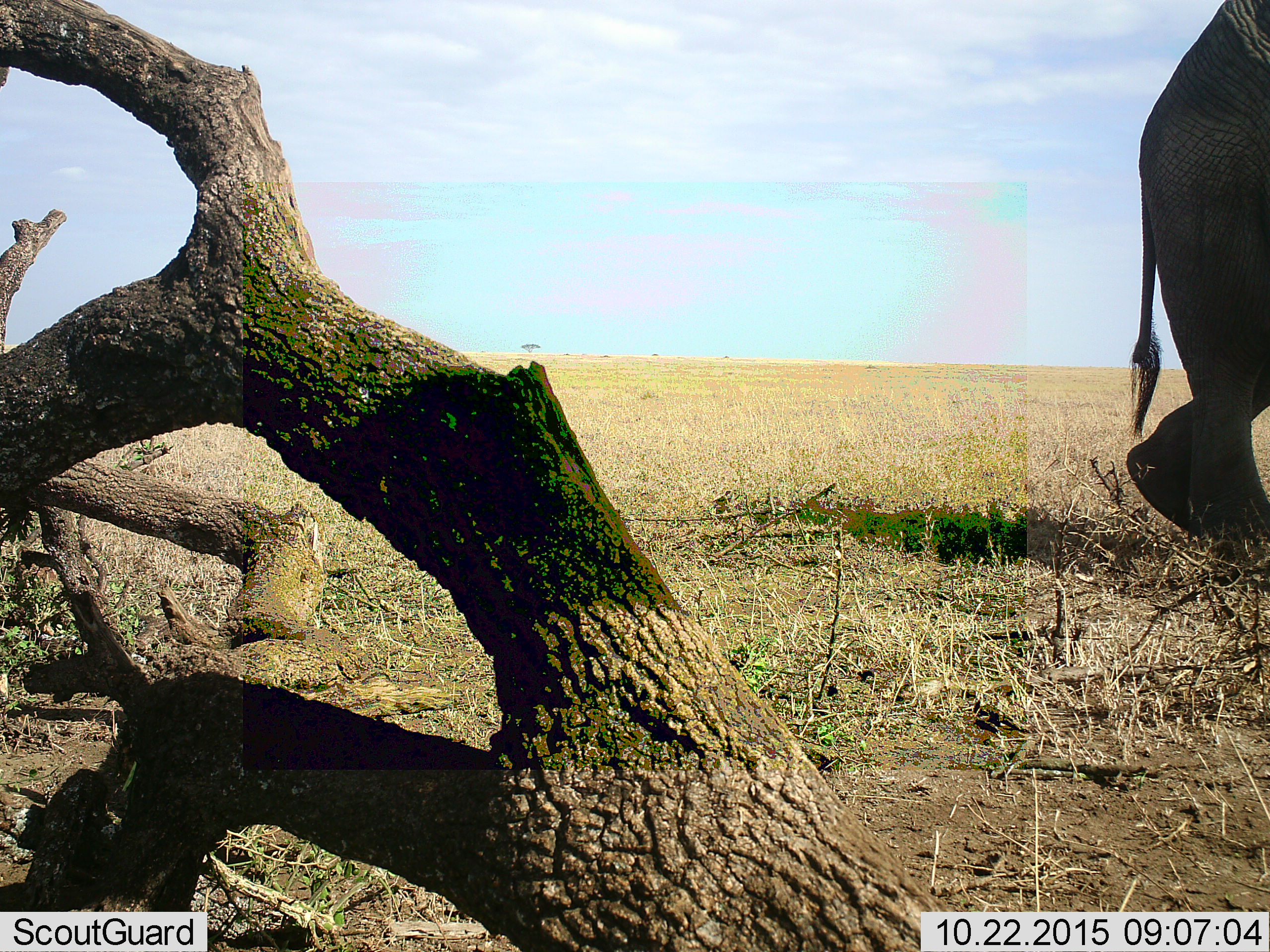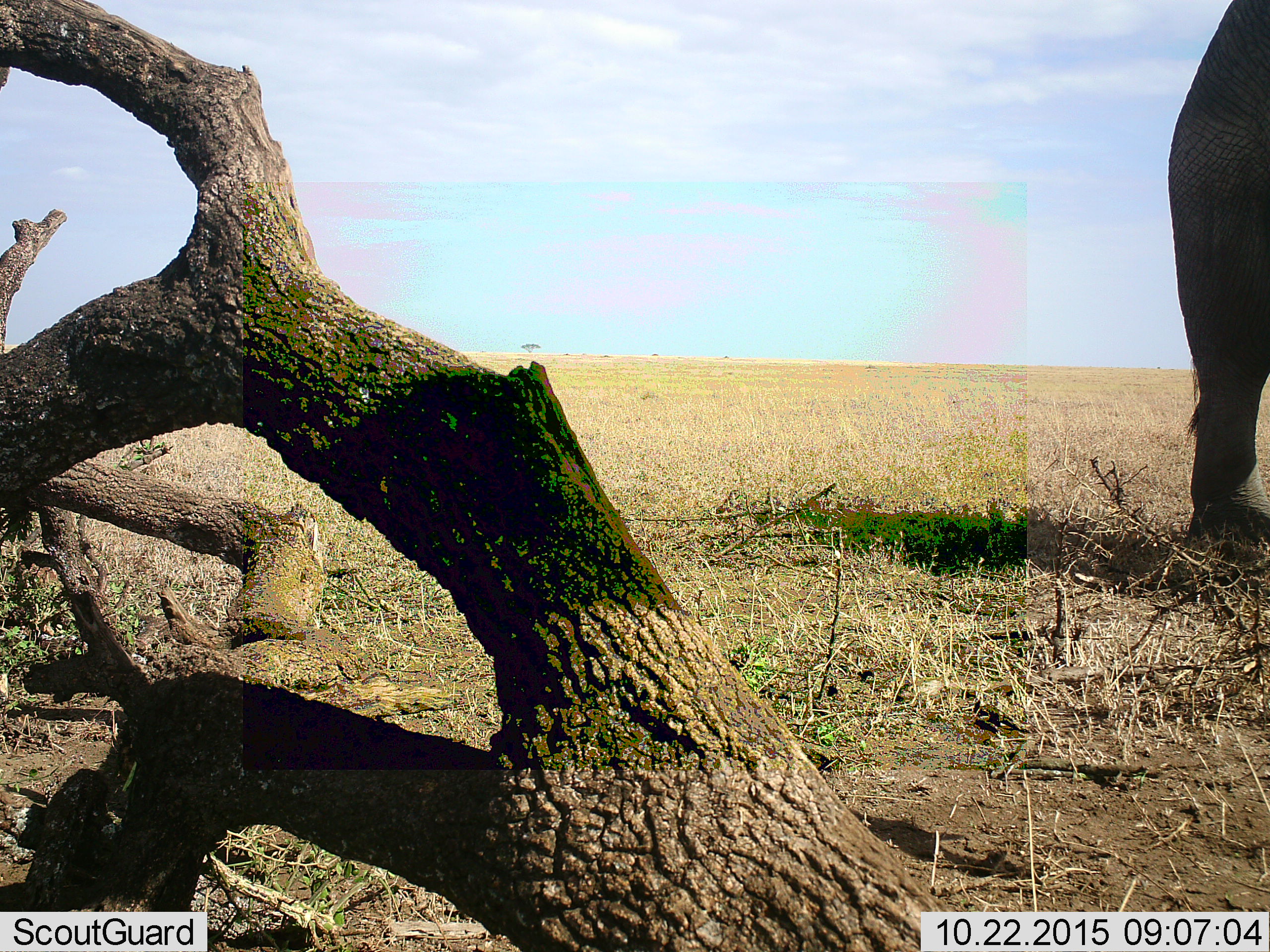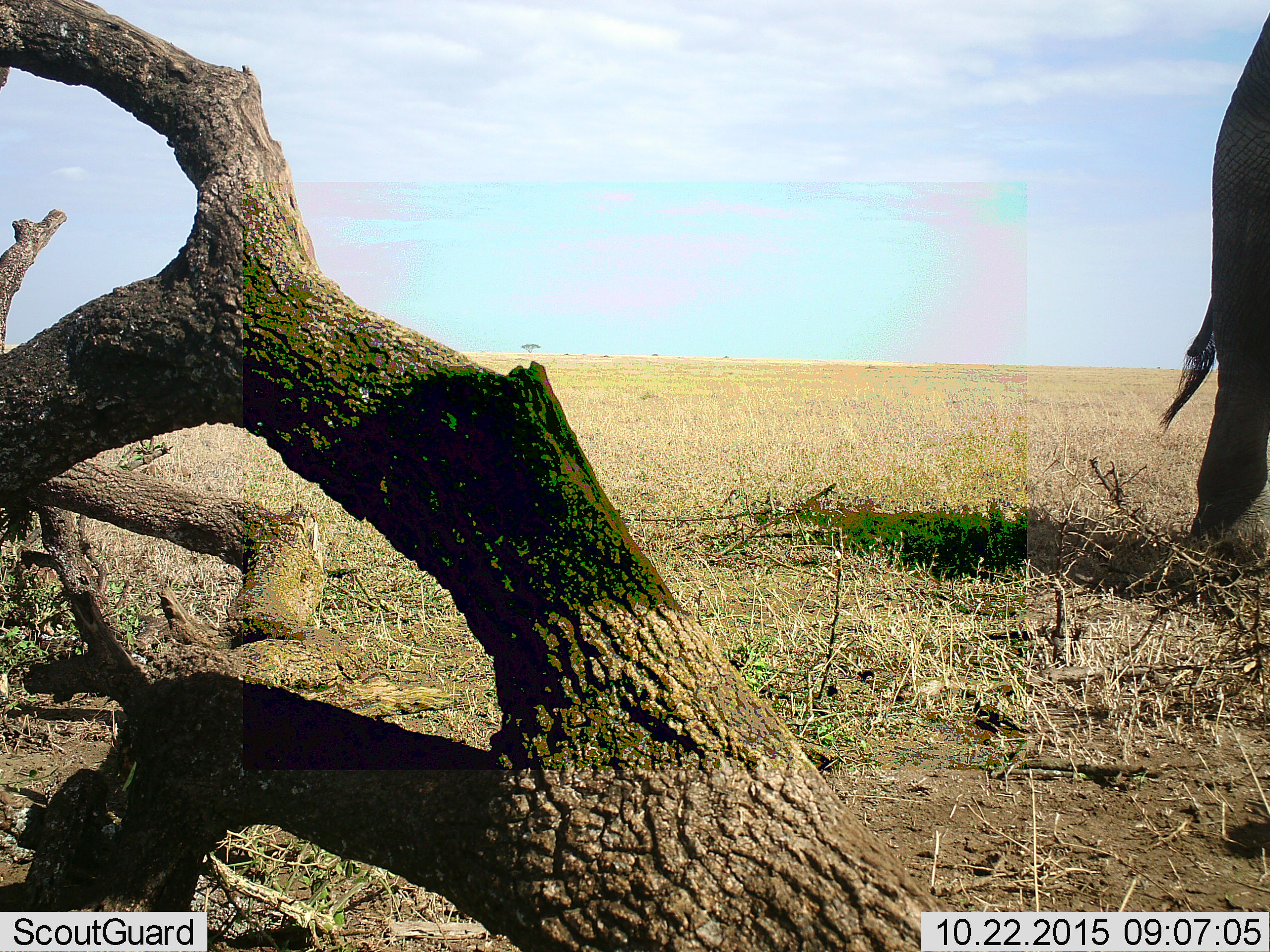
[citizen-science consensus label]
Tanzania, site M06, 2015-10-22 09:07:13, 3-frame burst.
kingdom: Animalia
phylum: Chordata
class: Mammalia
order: Proboscidea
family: Elephantidae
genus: Loxodonta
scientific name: Loxodonta africana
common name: african bush elephant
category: elephant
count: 1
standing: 30%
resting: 0%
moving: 90%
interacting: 0%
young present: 0%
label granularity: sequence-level